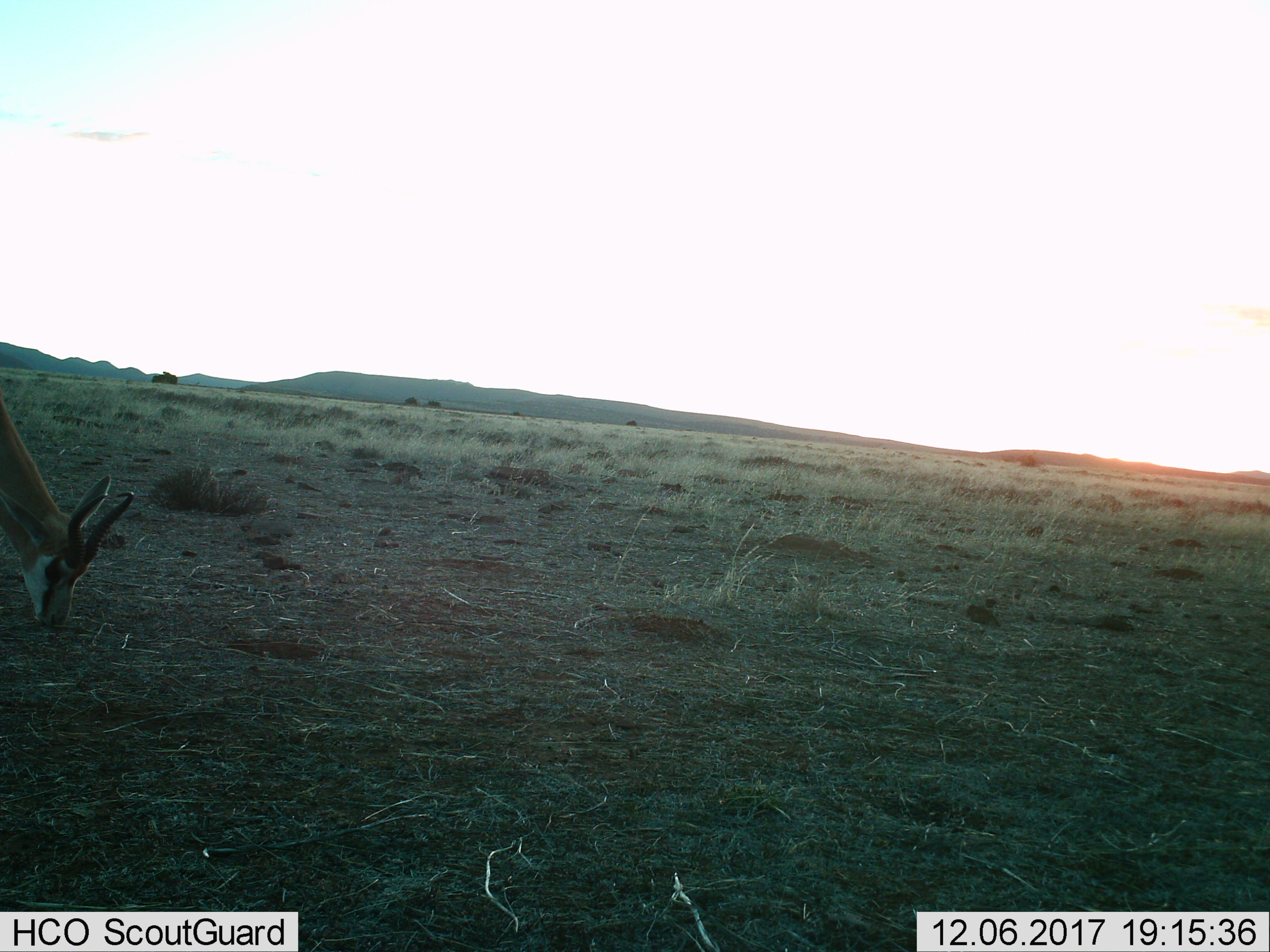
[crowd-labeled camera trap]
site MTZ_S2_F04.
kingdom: Animalia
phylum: Chordata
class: Mammalia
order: Artiodactyla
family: Bovidae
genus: Antidorcas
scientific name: Antidorcas marsupialis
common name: springbok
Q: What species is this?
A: Springbok (Antidorcas marsupialis).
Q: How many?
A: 1.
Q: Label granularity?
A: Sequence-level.